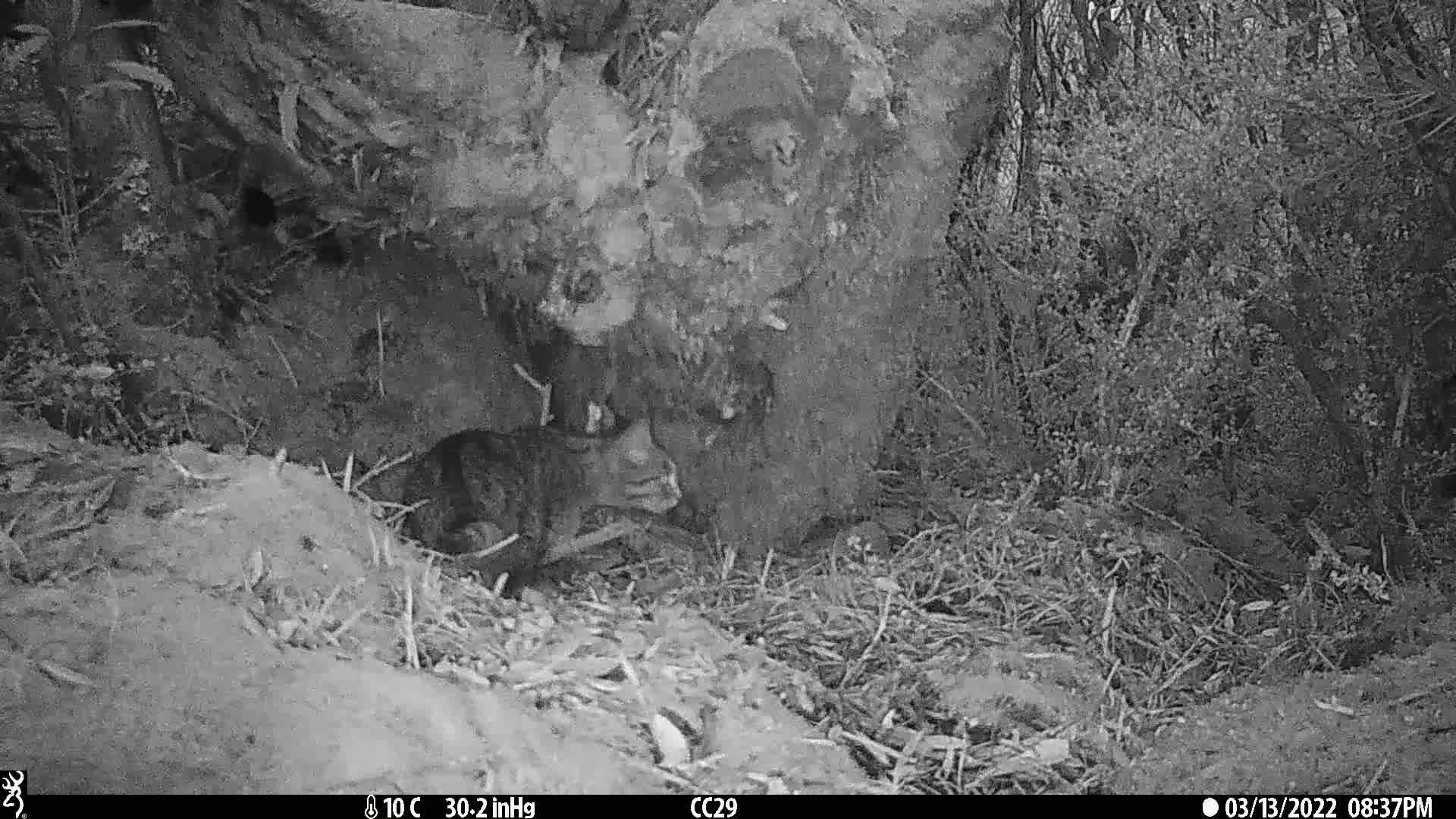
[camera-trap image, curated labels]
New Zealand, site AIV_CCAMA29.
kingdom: Animalia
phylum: Chordata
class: Mammalia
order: Carnivora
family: Felidae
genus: Felis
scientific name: Felis catus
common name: domestic cat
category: cat